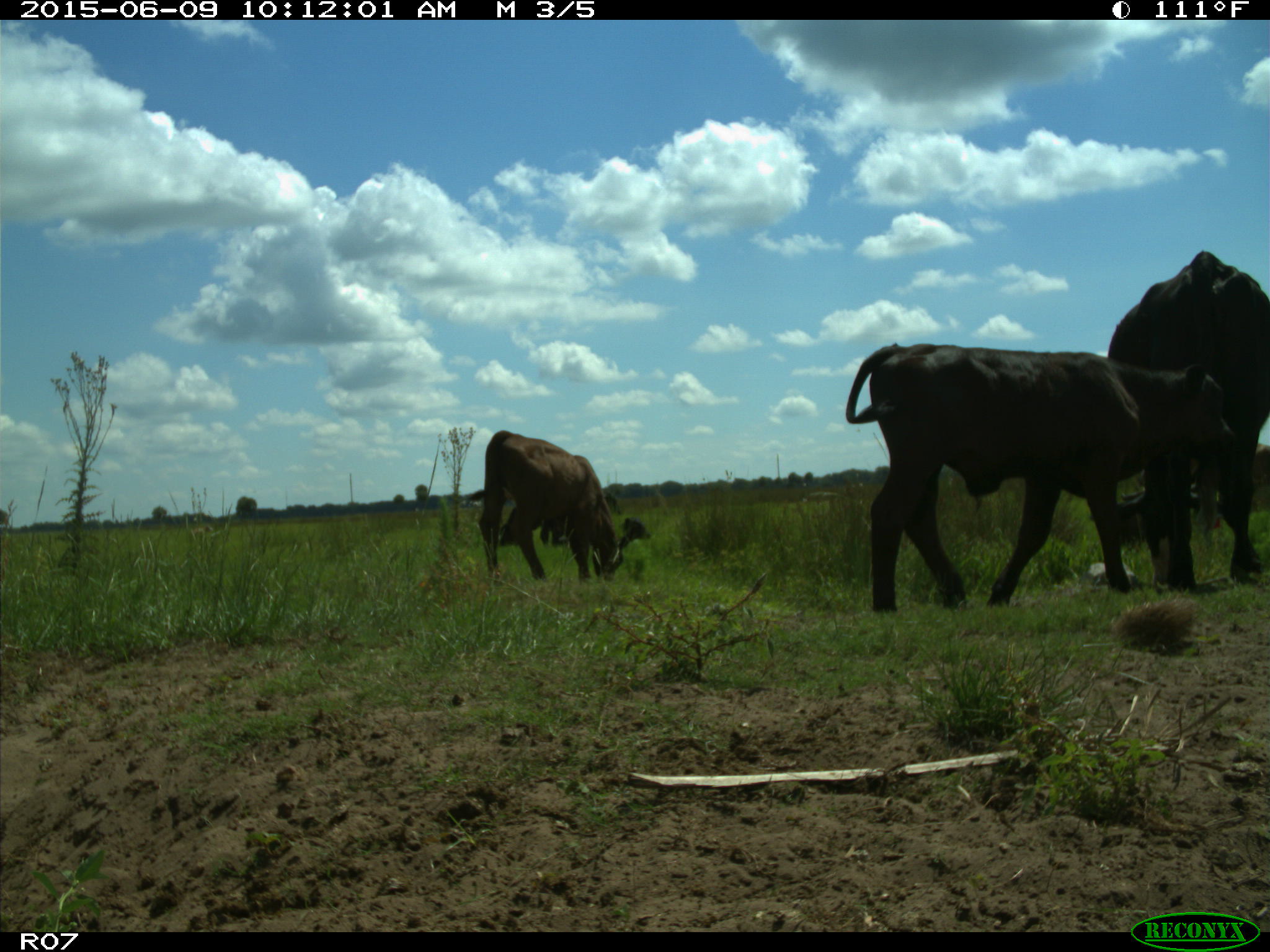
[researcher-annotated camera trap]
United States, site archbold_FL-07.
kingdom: Animalia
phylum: Chordata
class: Mammalia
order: Artiodactyla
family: Bovidae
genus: Bos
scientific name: Bos taurus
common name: domestic cow